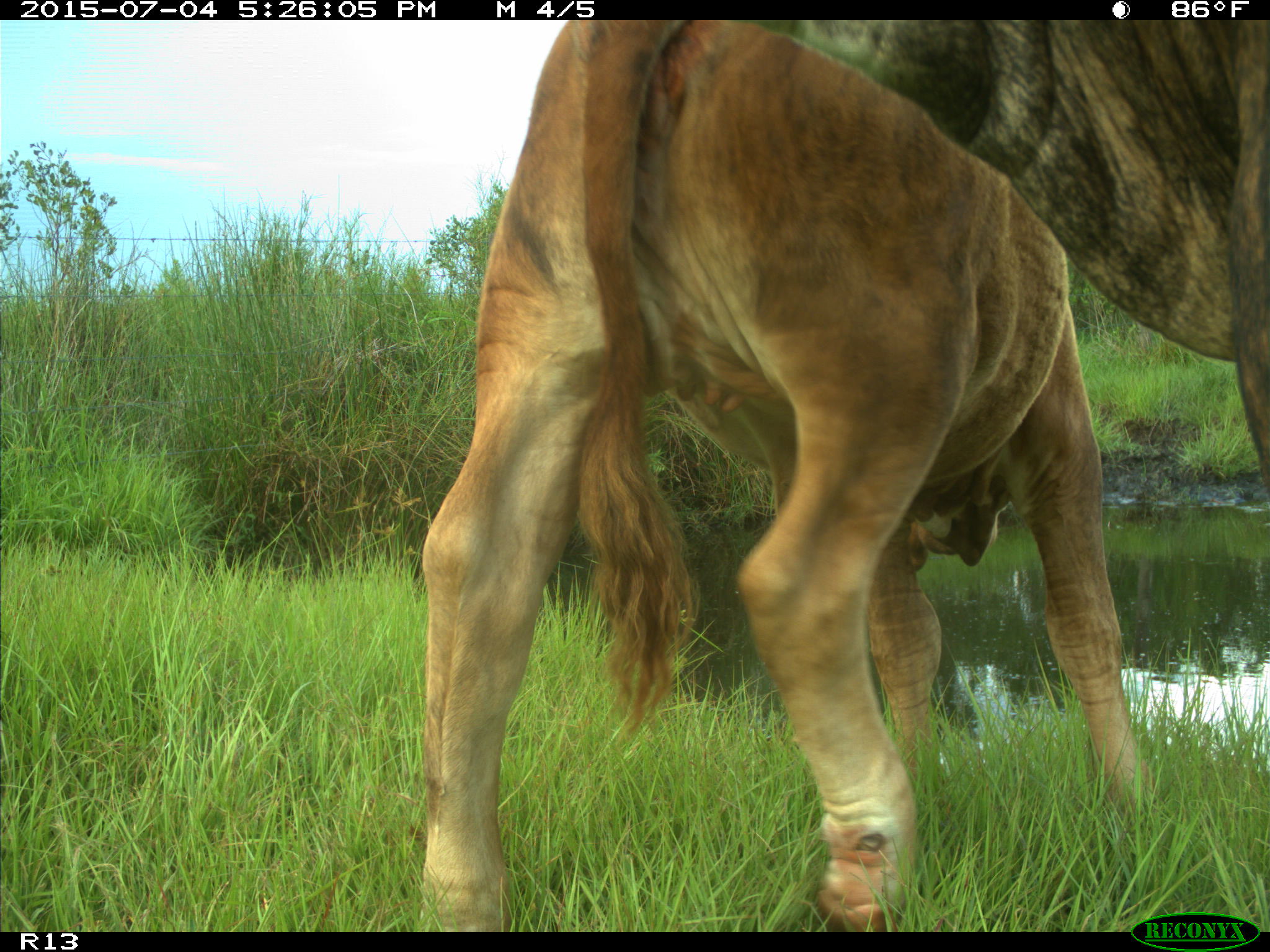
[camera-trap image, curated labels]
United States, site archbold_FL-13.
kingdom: Animalia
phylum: Chordata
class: Mammalia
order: Artiodactyla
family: Bovidae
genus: Bos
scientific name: Bos taurus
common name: domestic cow